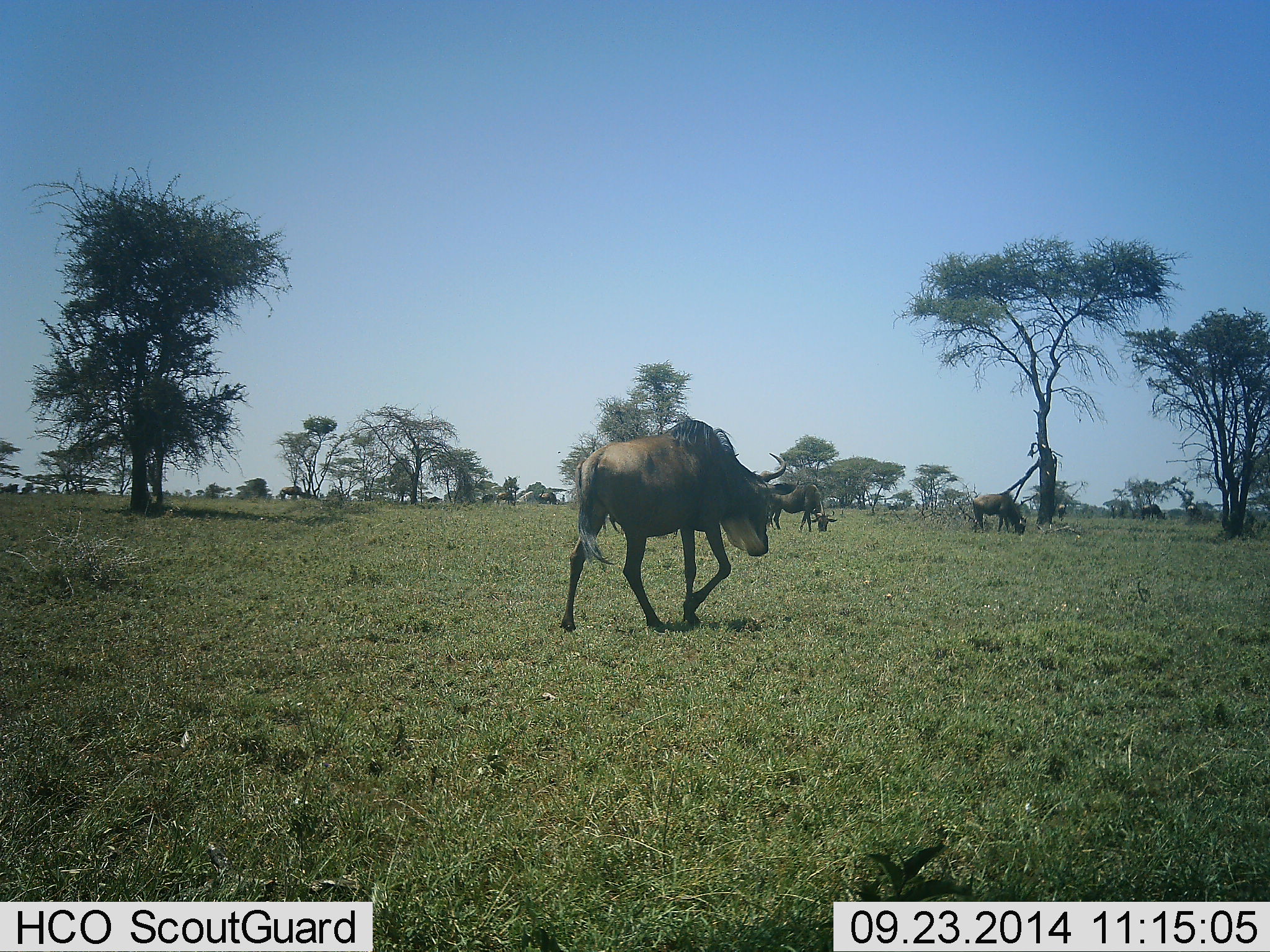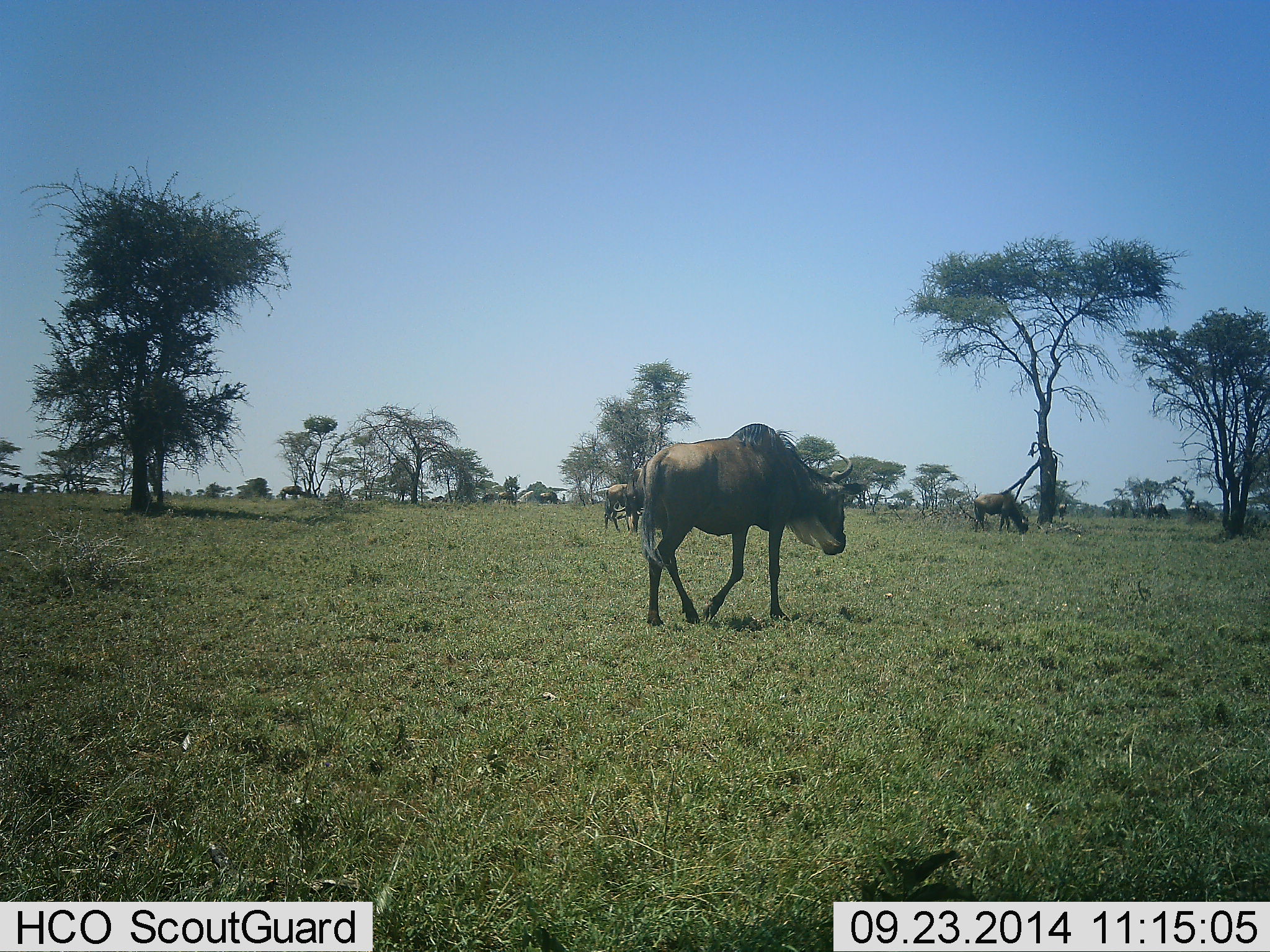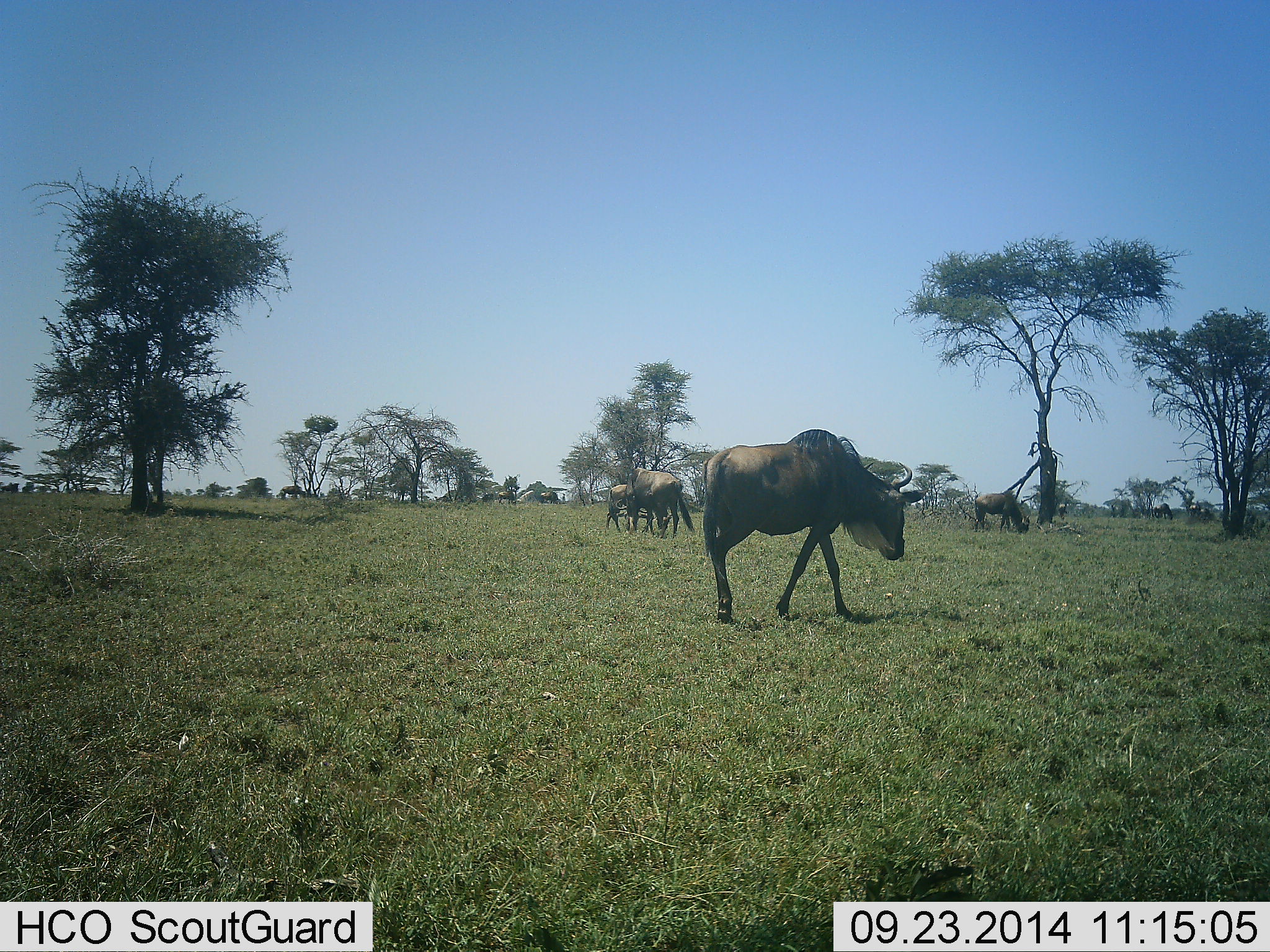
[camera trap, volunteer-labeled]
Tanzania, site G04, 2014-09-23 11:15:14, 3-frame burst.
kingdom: Animalia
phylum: Chordata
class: Mammalia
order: Artiodactyla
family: Bovidae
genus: Connochaetes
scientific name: Connochaetes taurinus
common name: blue wildebeest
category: wildebeest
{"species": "wildebeest (blue wildebeest) (Connochaetes taurinus)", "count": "7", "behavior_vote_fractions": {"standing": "36%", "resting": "0%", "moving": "82%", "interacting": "0%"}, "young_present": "0%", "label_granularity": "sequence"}